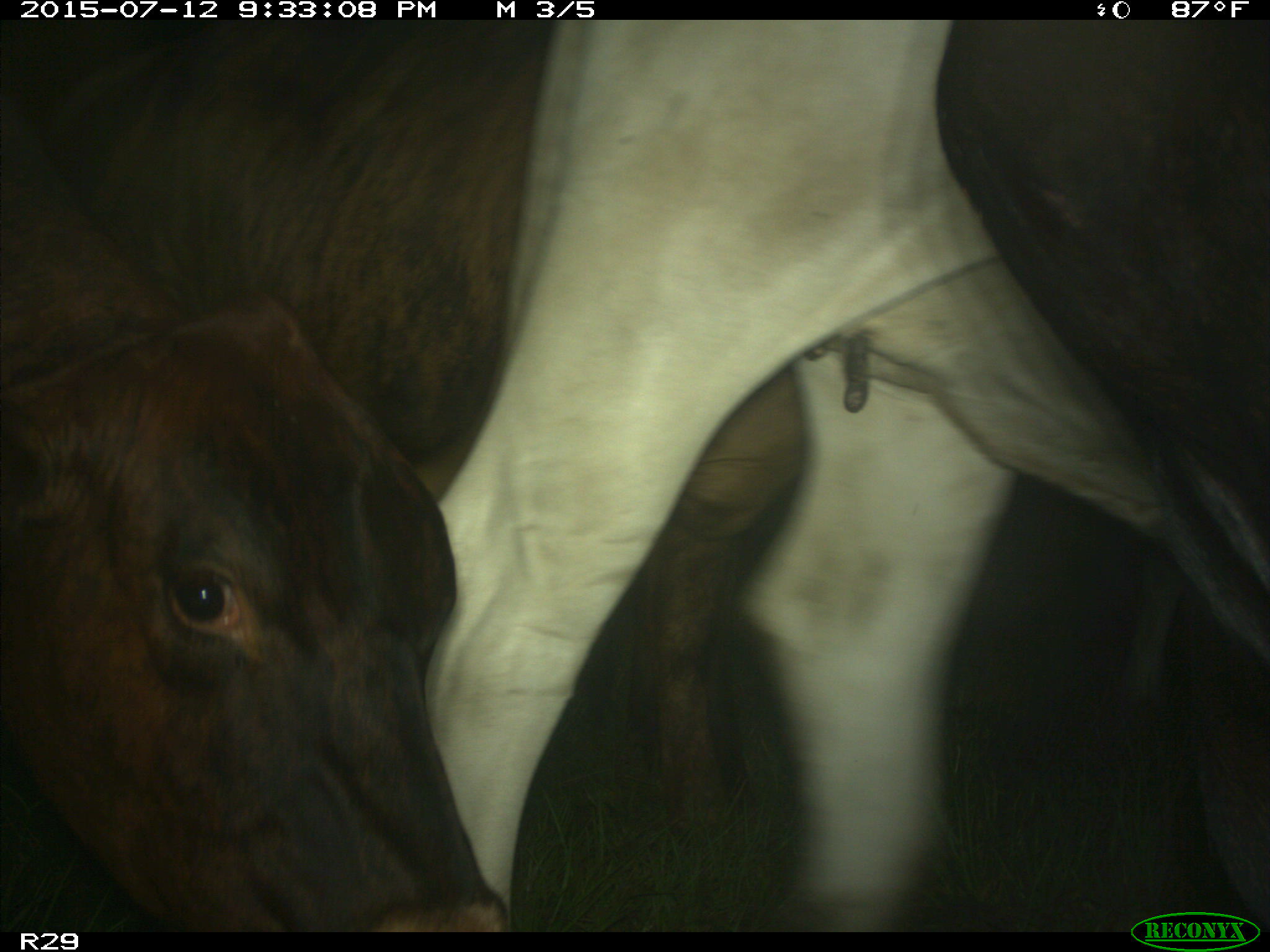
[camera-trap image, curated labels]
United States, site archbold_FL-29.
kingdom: Animalia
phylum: Chordata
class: Mammalia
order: Artiodactyla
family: Bovidae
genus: Bos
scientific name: Bos taurus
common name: domestic cow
Bos taurus (domestic cow).